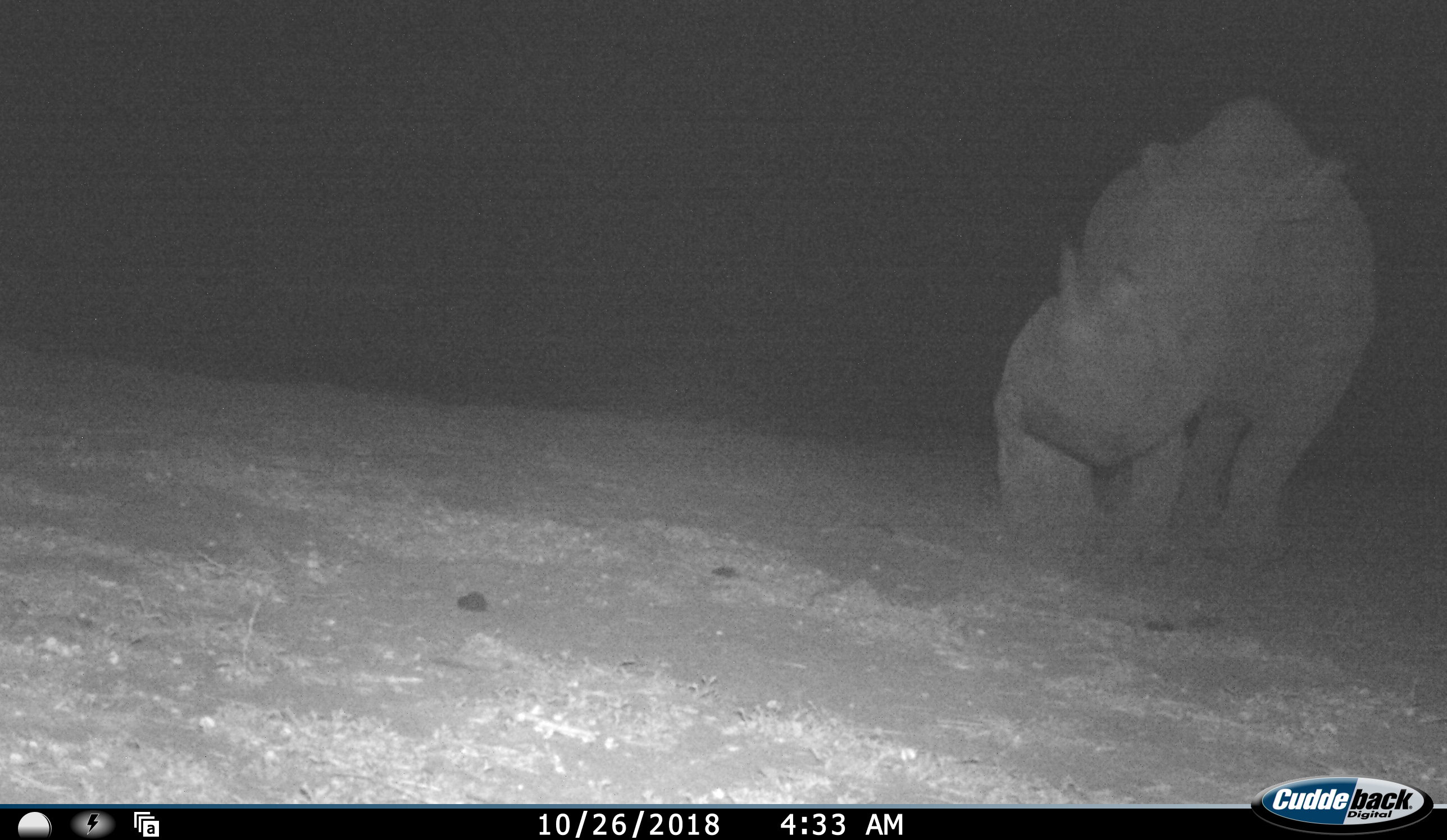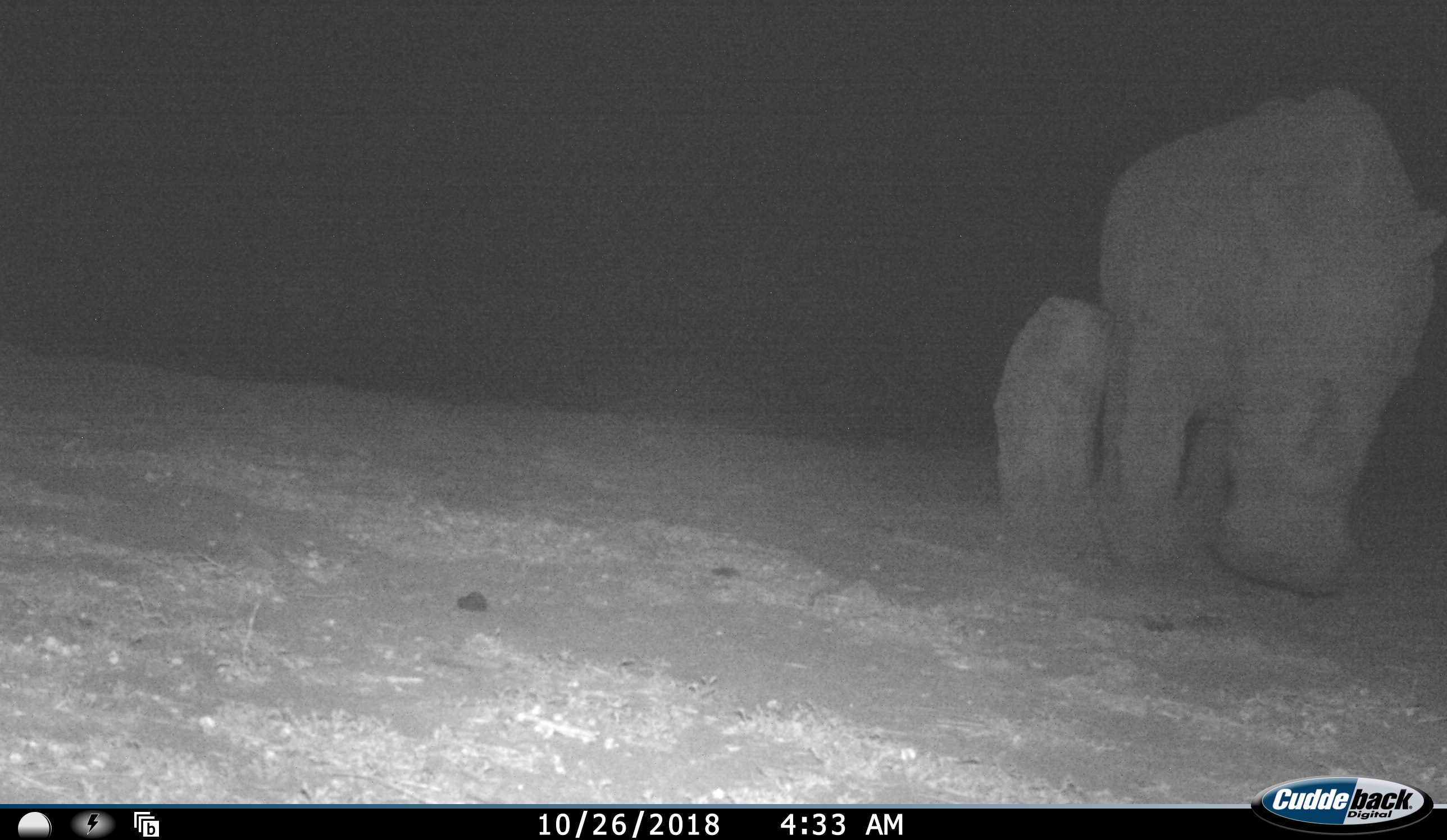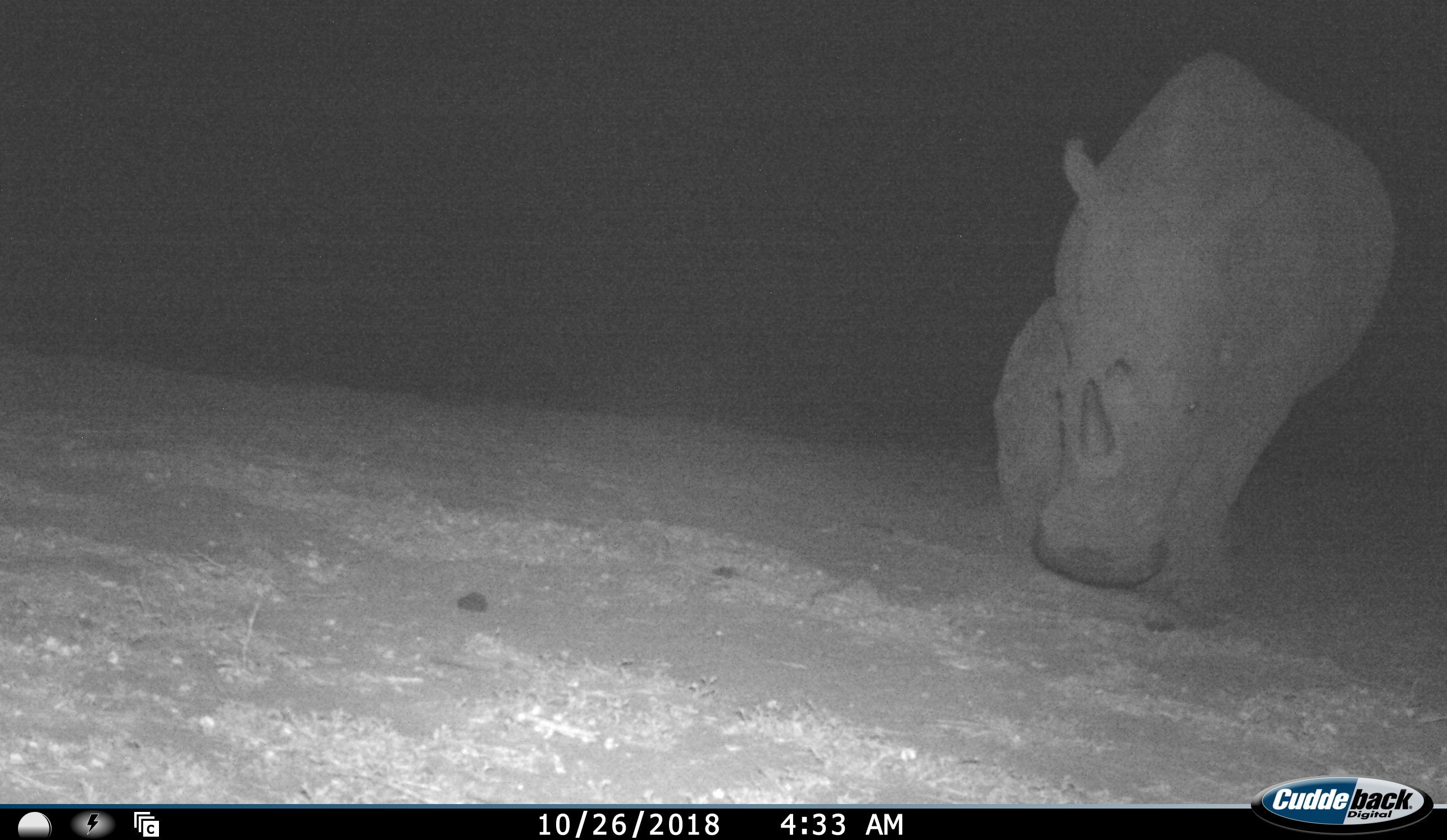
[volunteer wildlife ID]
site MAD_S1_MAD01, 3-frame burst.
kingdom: Animalia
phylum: Chordata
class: Mammalia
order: Perissodactyla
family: Rhinocerotidae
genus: Ceratotherium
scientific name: Ceratotherium simum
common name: white rhinoceros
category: rhinoceroswhite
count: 1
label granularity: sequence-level